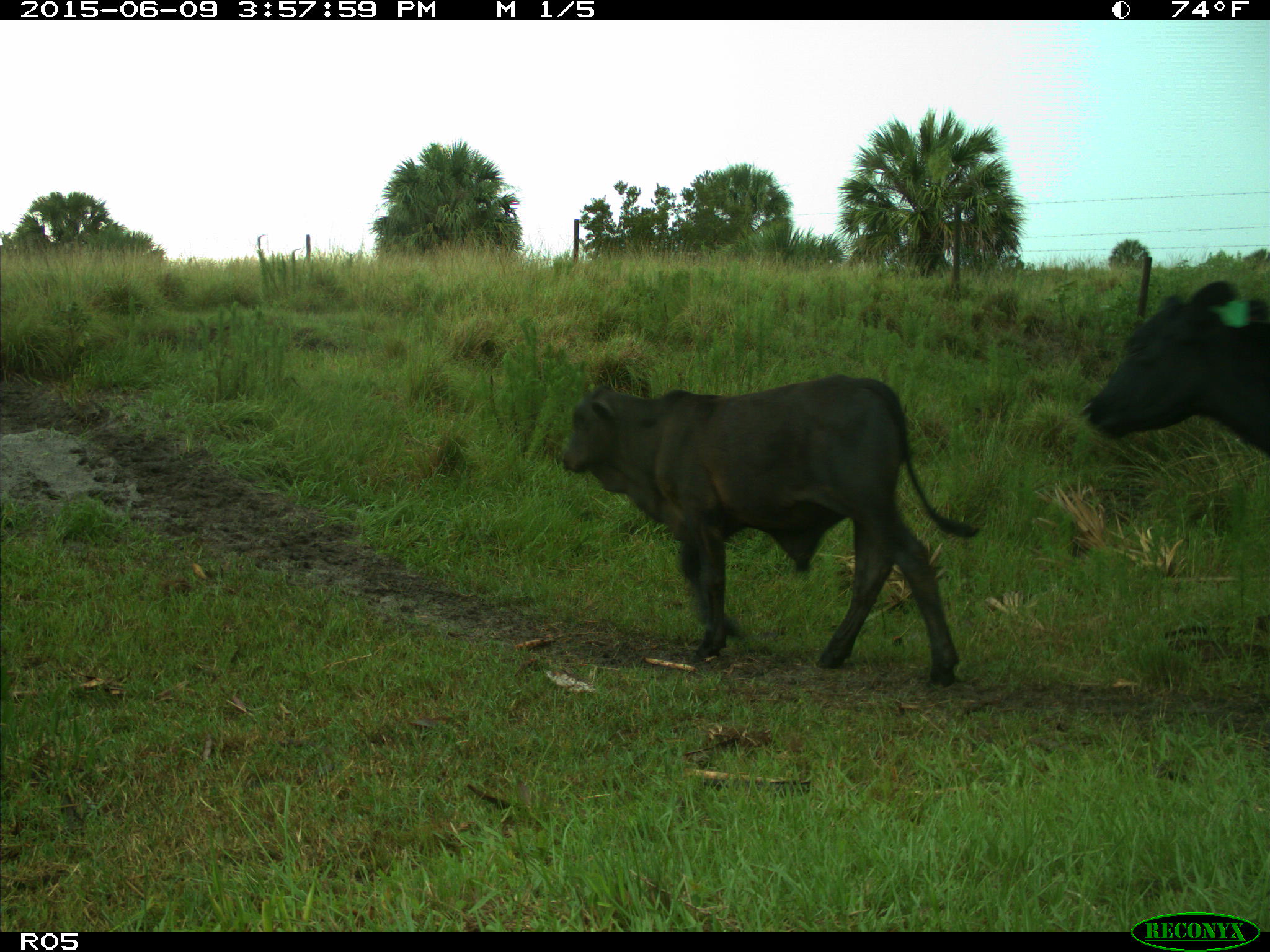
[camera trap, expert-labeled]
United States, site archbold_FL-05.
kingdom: Animalia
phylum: Chordata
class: Mammalia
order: Artiodactyla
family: Bovidae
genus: Bos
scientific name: Bos taurus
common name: domestic cow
Bos taurus (domestic cow).